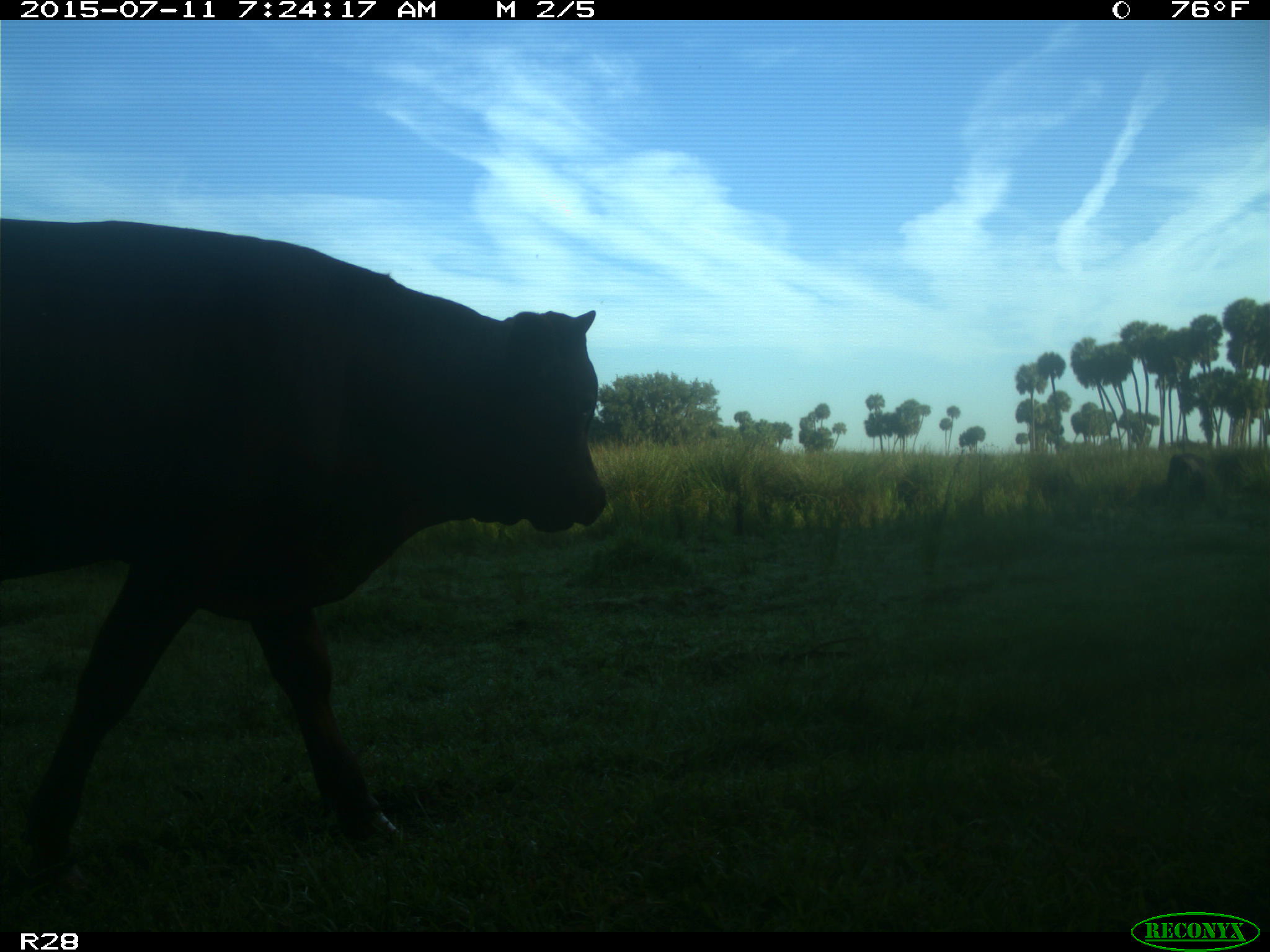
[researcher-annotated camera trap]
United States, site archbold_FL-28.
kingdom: Animalia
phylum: Chordata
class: Mammalia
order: Artiodactyla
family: Bovidae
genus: Bos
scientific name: Bos taurus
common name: domestic cow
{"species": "Bos taurus (domestic cow)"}